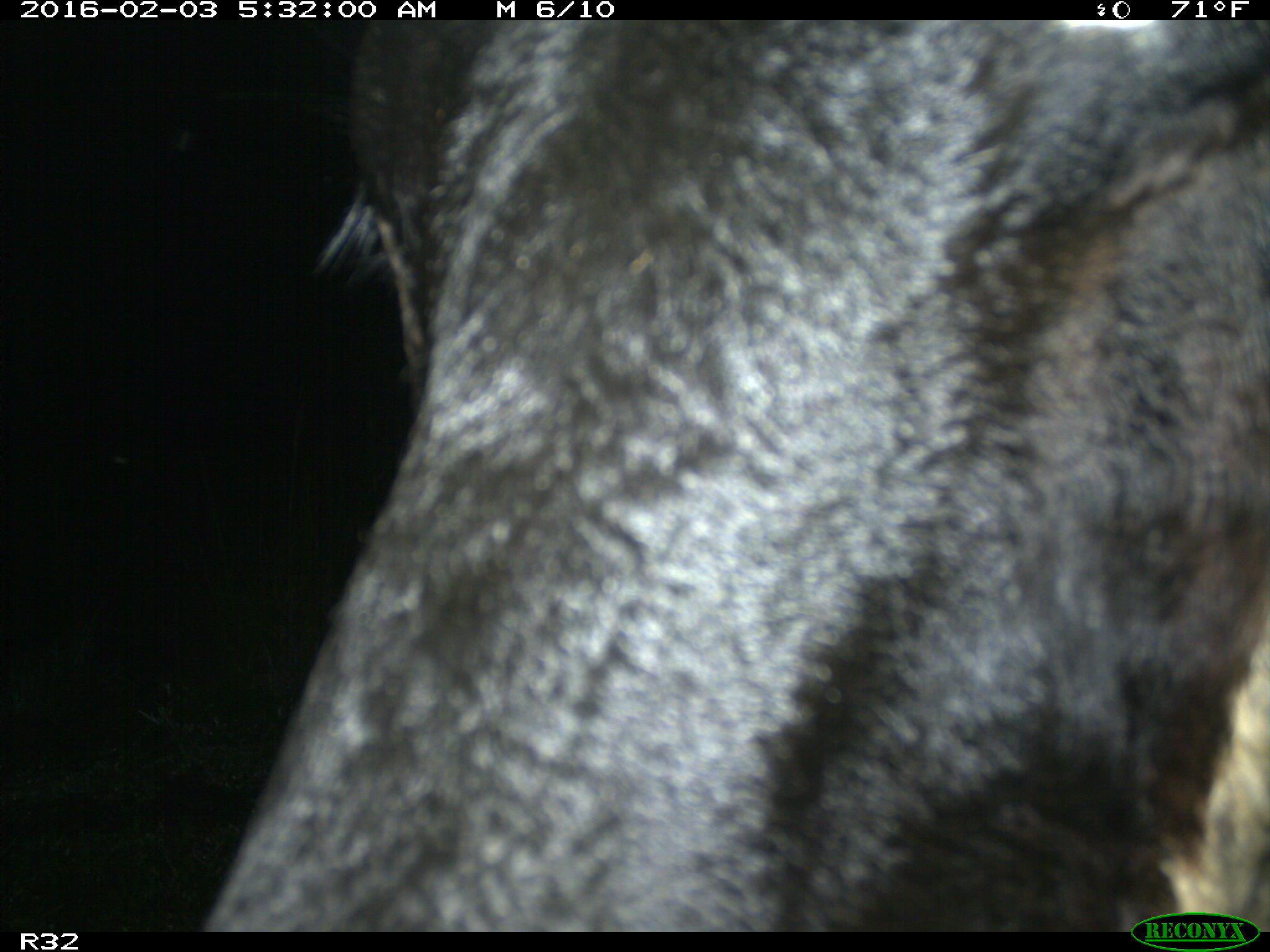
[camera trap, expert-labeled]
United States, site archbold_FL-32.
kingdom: Animalia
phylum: Chordata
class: Mammalia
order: Artiodactyla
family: Bovidae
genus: Bos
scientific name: Bos taurus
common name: domestic cow